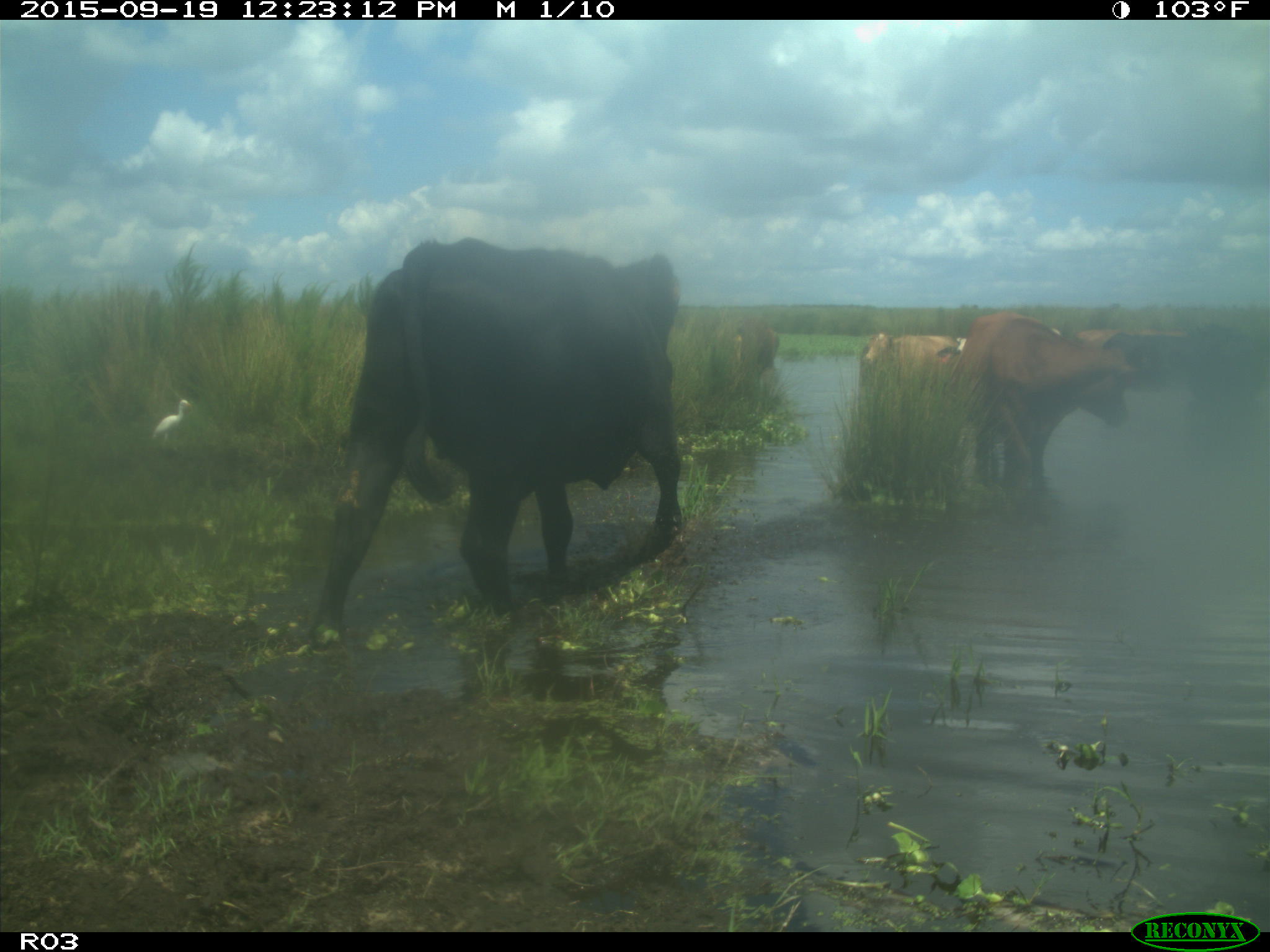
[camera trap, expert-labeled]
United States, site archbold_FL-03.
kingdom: Animalia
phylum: Chordata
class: Mammalia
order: Artiodactyla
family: Bovidae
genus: Bos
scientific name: Bos taurus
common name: domestic cow